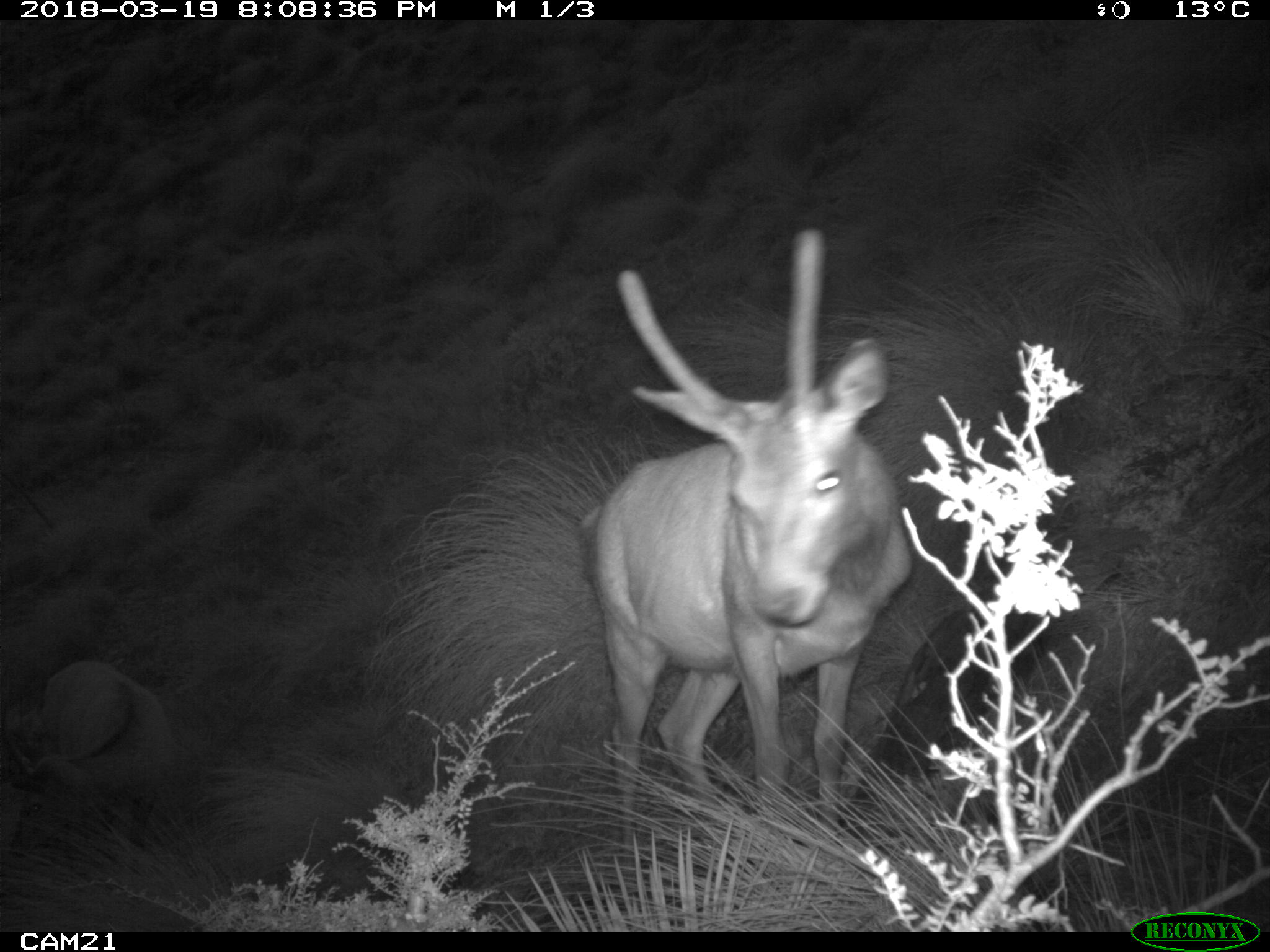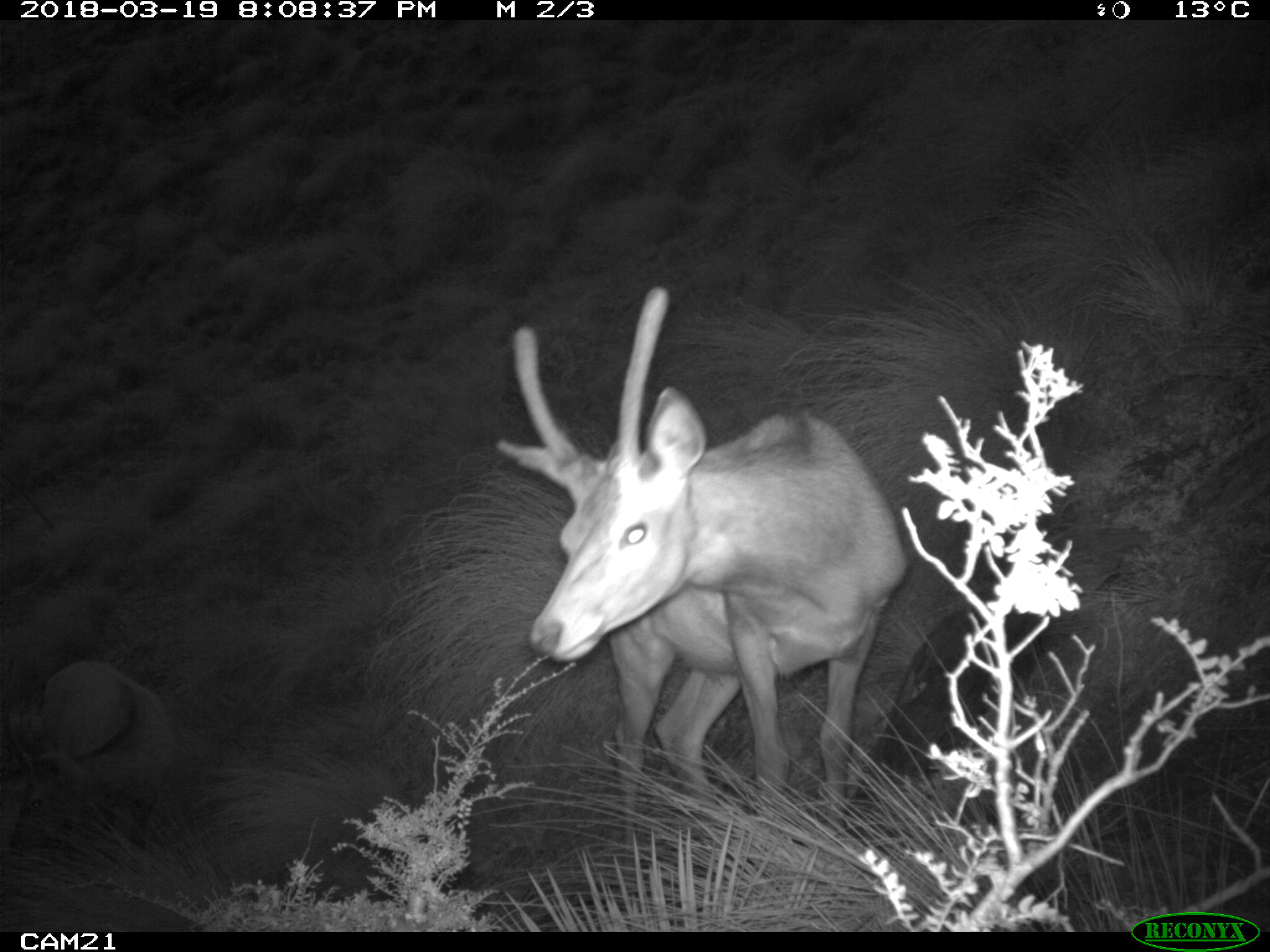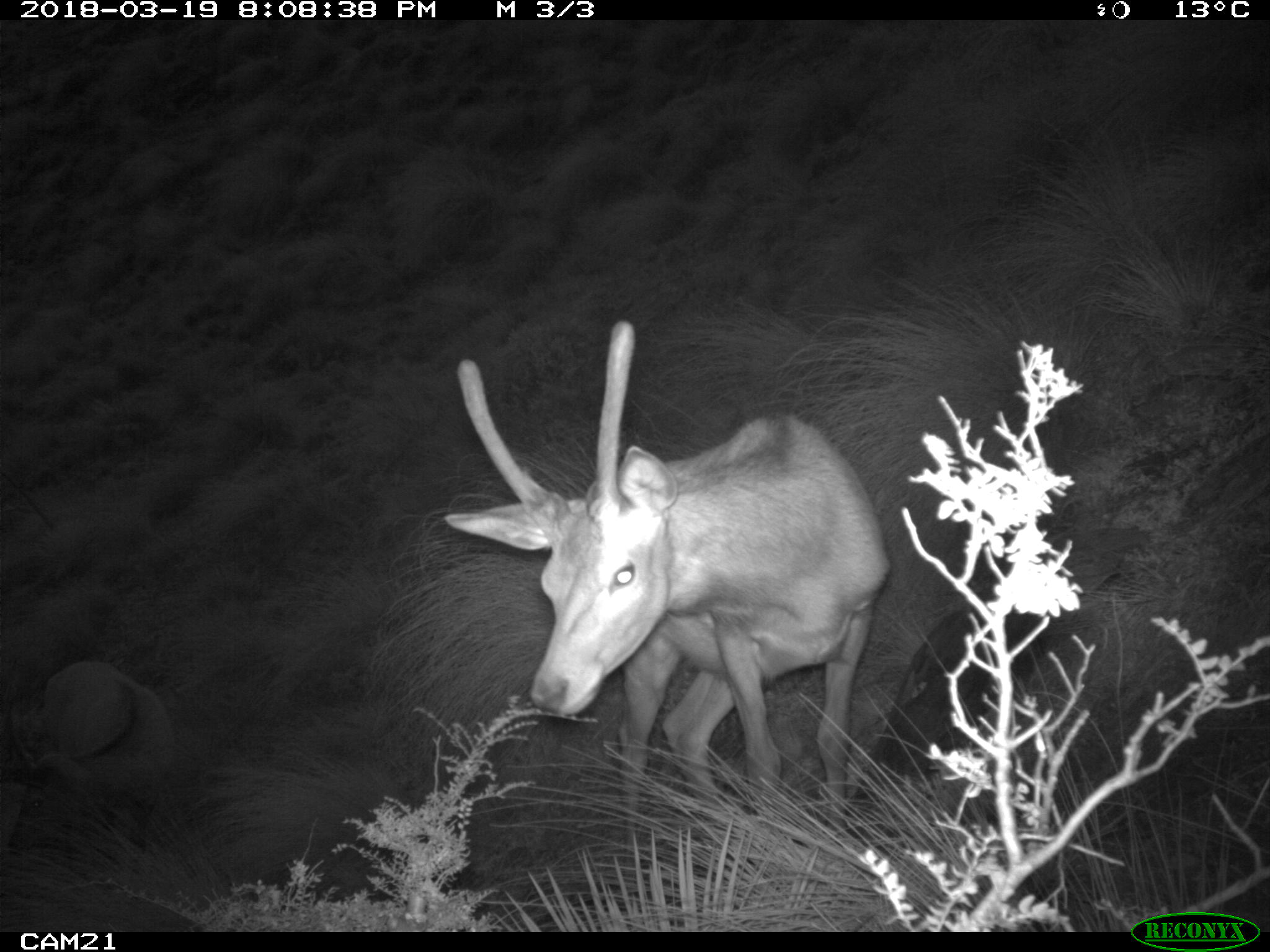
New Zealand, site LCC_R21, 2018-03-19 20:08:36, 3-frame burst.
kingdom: Animalia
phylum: Chordata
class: Mammalia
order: Artiodactyla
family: Cervidae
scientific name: Cervidae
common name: deer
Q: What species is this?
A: Deer (Cervidae).